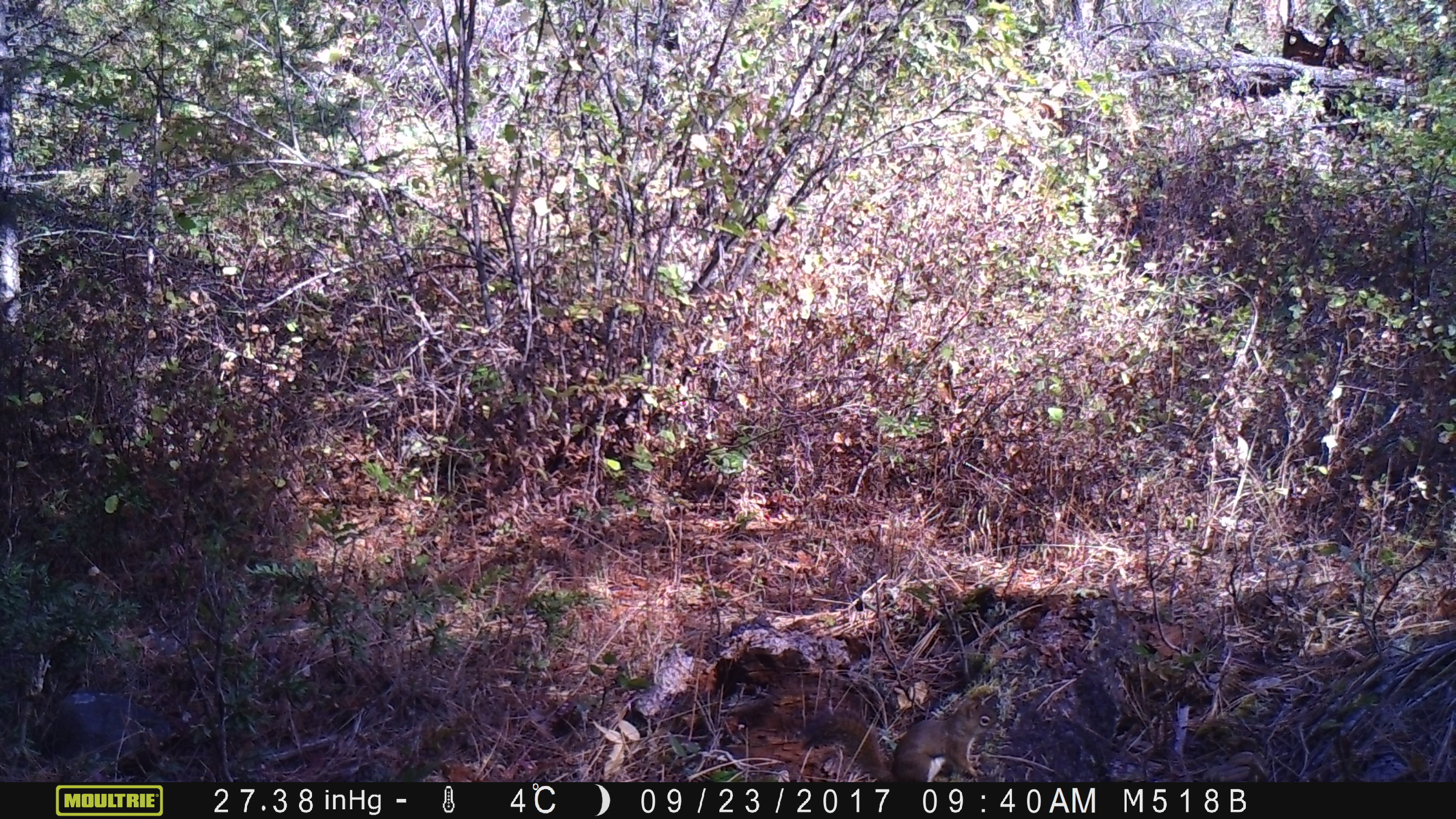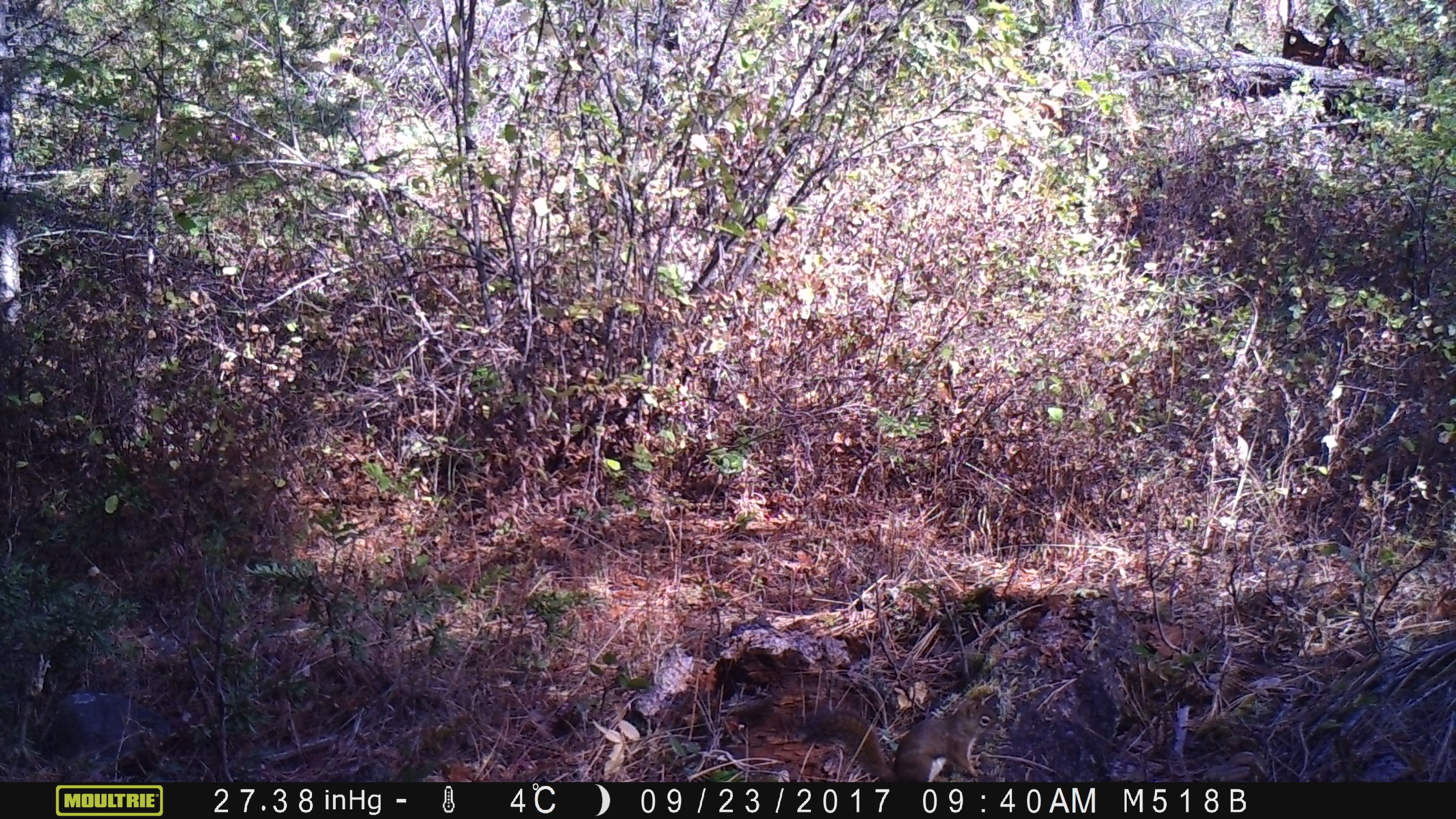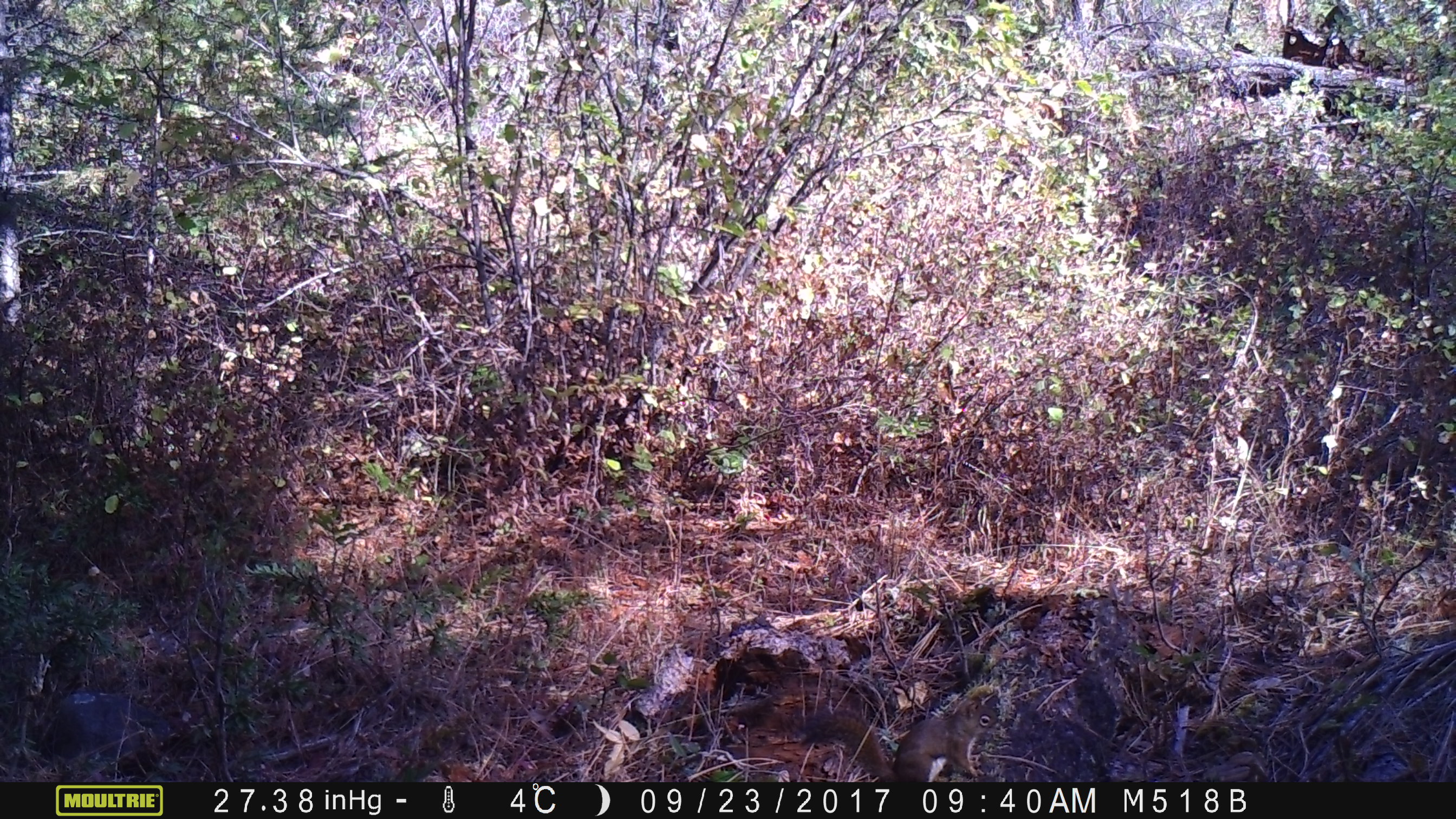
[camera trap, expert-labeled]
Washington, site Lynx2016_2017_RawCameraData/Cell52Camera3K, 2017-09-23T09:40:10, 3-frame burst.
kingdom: Animalia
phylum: Chordata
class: Mammalia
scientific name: Mammalia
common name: small mammal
Small mammal (Mammalia). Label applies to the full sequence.